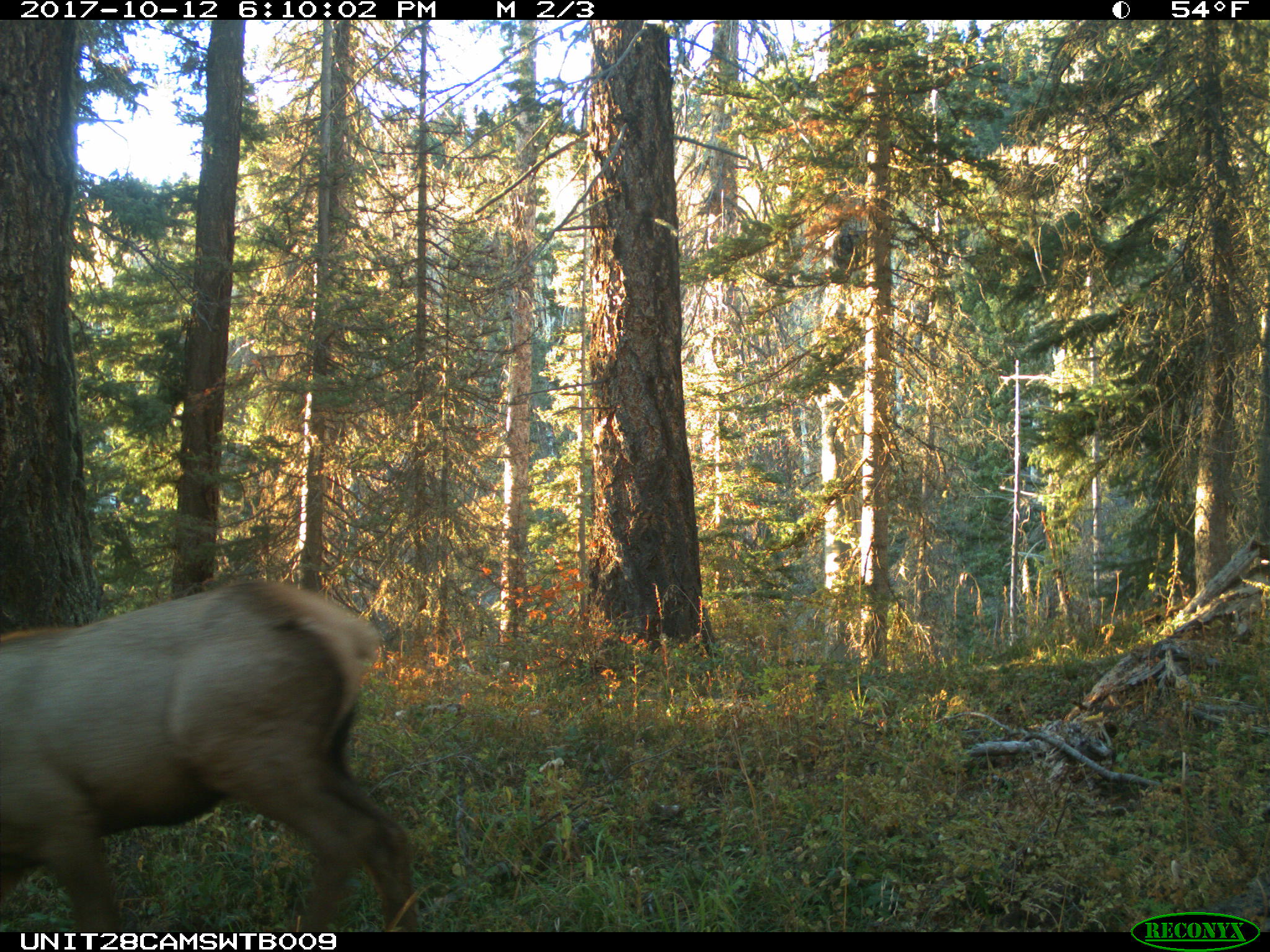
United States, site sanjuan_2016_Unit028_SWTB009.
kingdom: Animalia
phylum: Chordata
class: Mammalia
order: Artiodactyla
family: Cervidae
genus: Cervus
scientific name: Cervus elaphus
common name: red deer